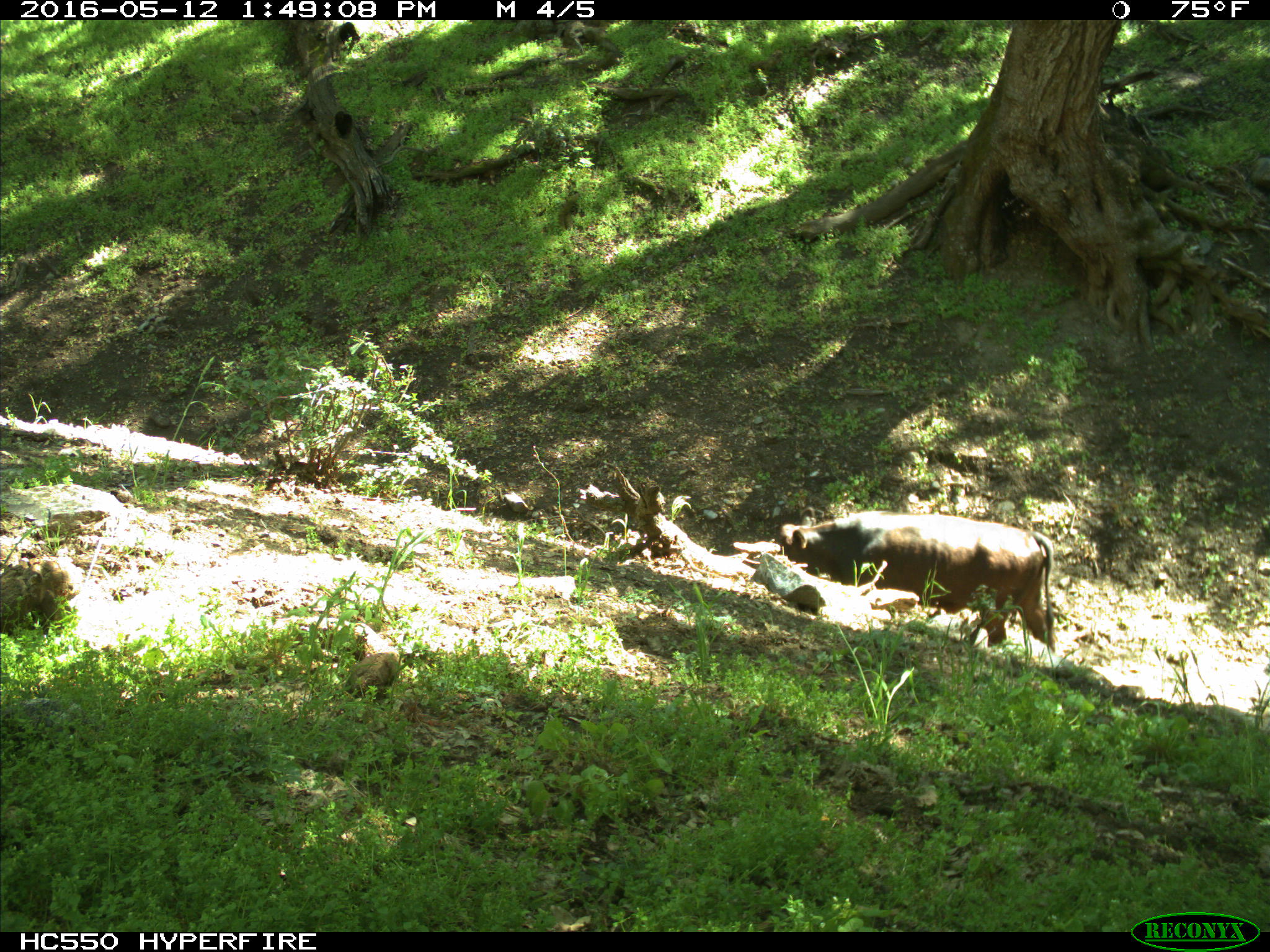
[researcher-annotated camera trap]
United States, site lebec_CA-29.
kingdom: Animalia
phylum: Chordata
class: Mammalia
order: Artiodactyla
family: Bovidae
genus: Bos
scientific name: Bos taurus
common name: domestic cow